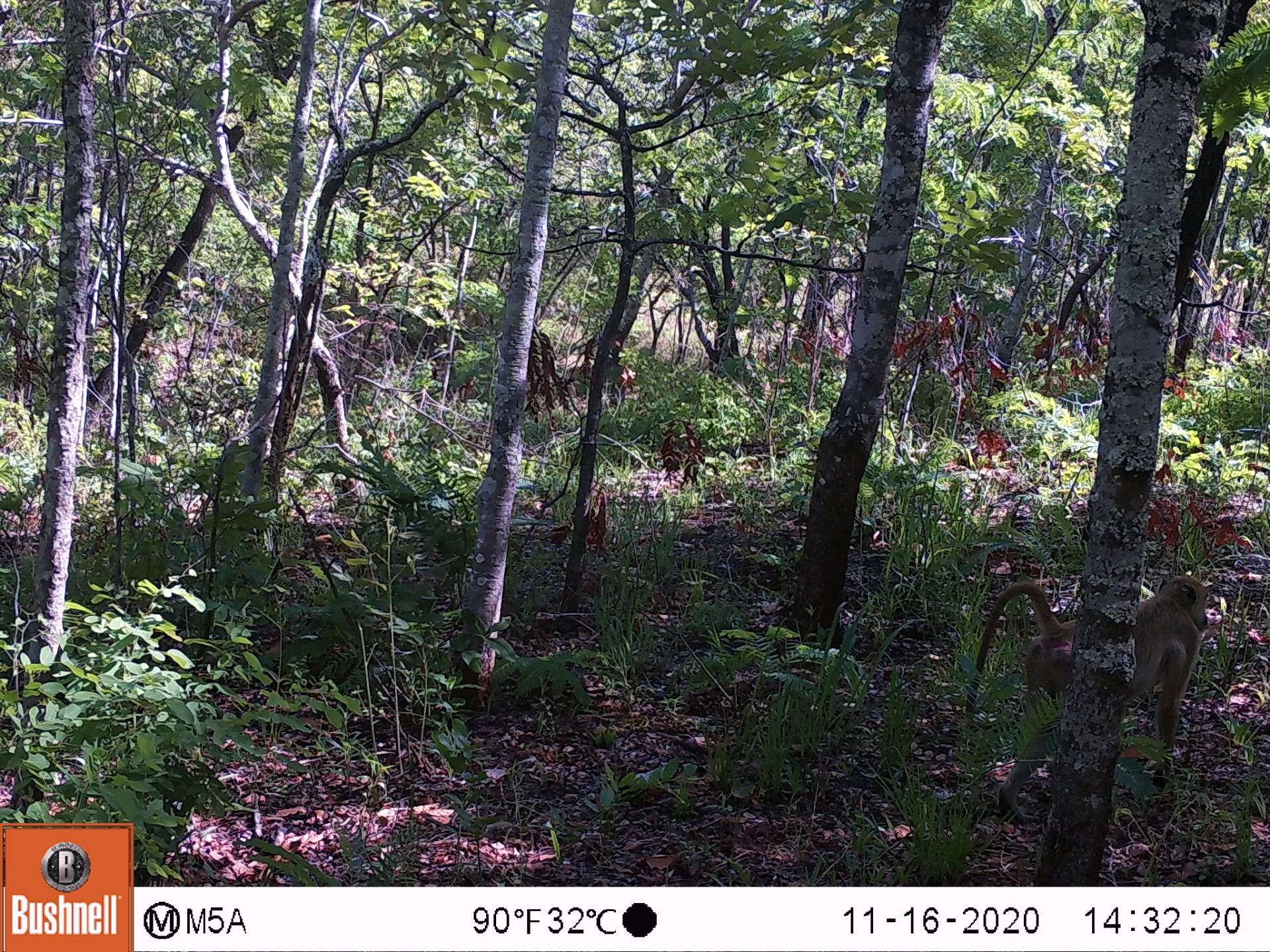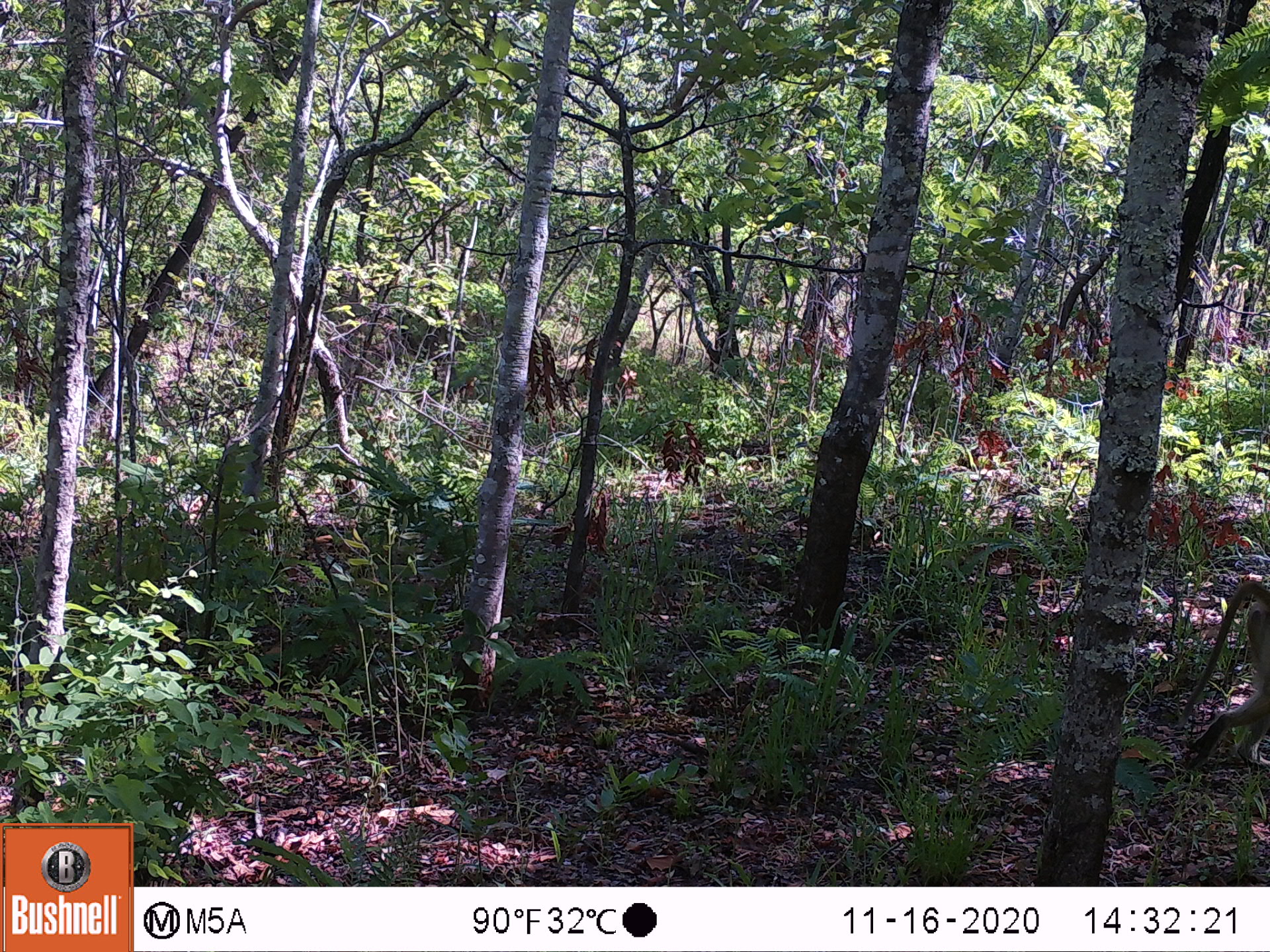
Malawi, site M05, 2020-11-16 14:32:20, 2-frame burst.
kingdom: Animalia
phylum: Chordata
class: Mammalia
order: Primates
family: Cercopithecidae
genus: Papio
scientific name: Papio cynocephalus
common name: yellow baboon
Yellow baboon (Papio cynocephalus), count 1.